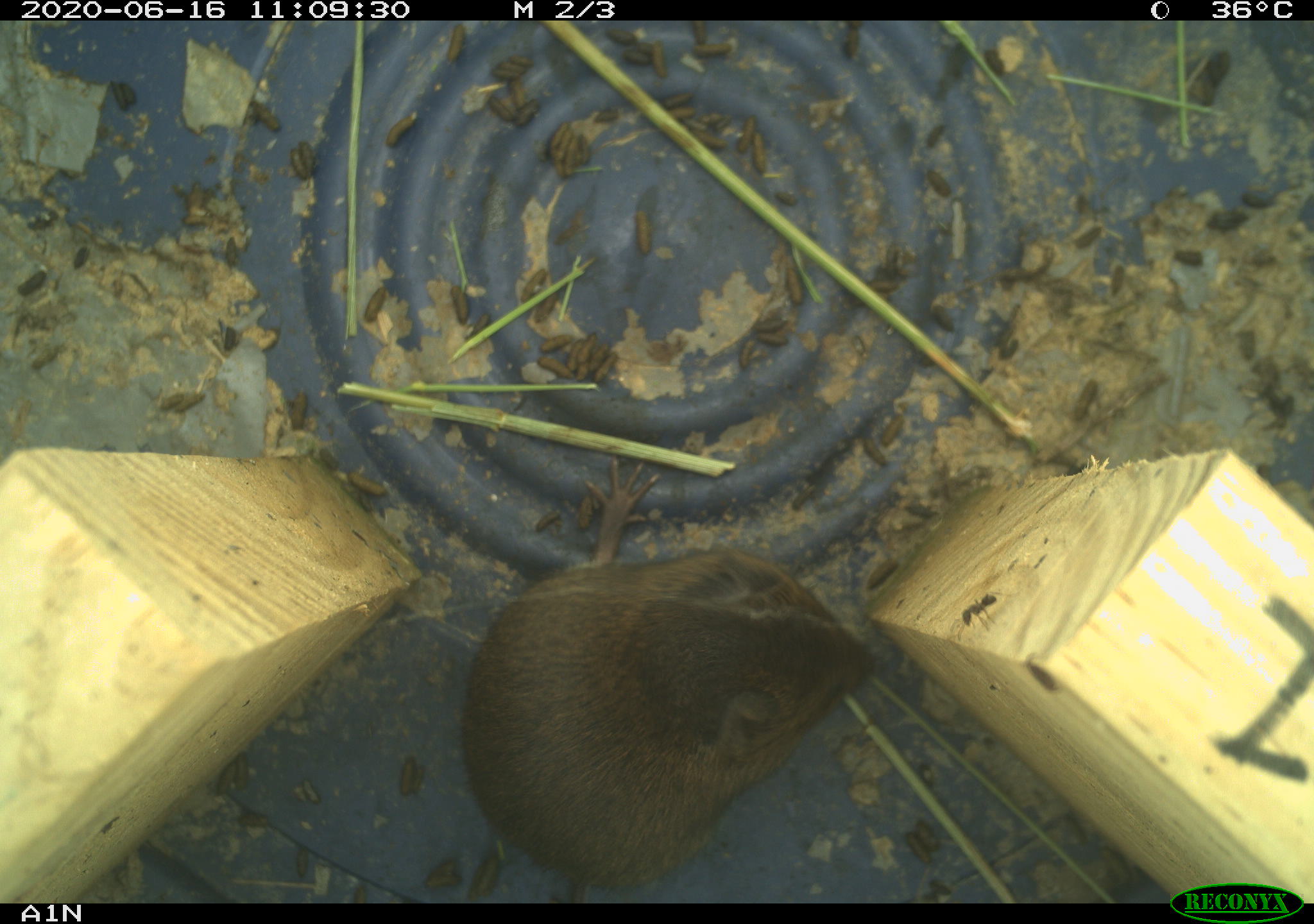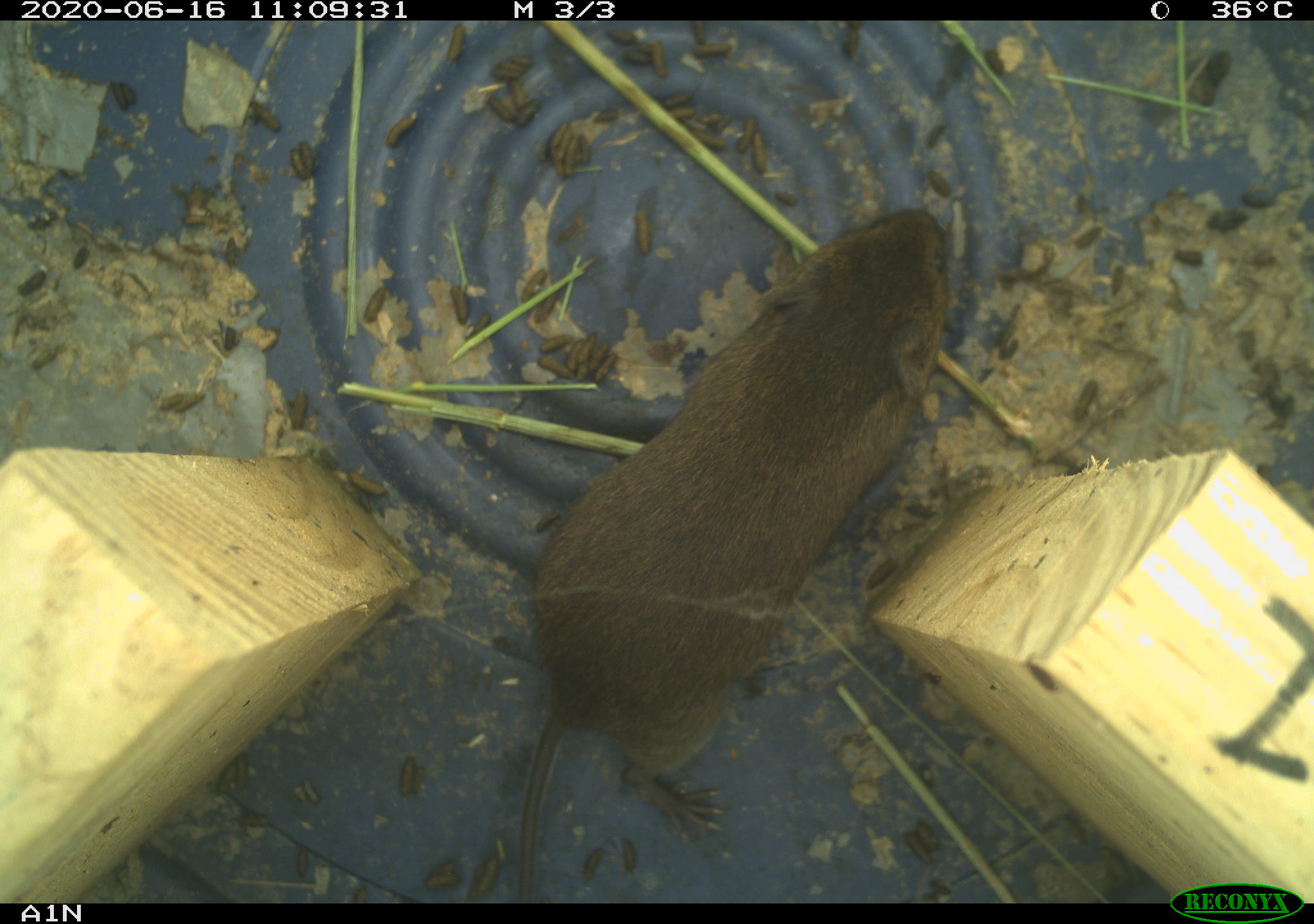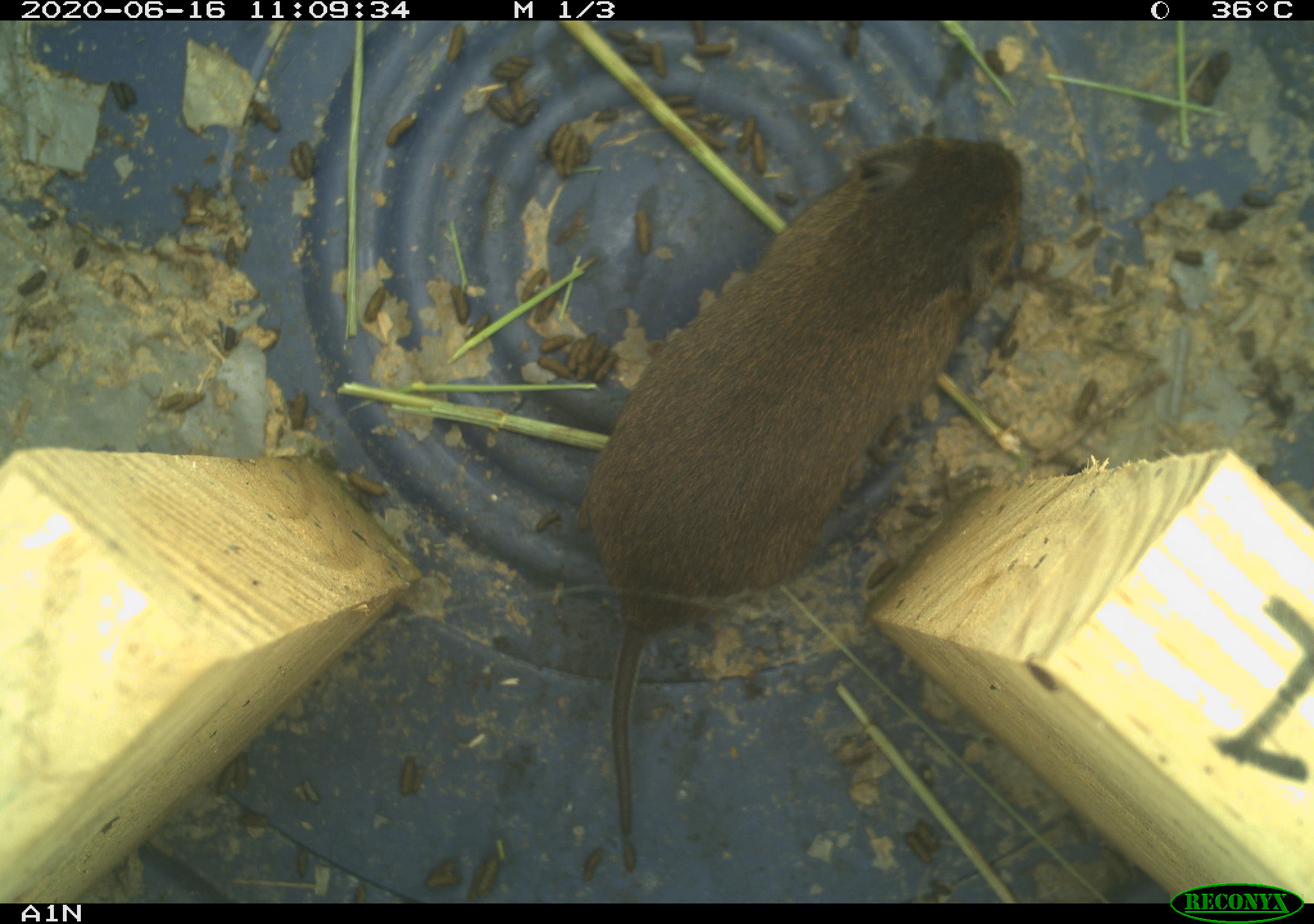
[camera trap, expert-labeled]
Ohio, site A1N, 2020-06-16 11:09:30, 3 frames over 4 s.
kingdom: Animalia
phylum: Chordata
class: Mammalia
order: Rodentia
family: Cricetidae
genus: Microtus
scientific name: Microtus pennsylvanicus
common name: meadow vole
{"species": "meadow vole (Microtus pennsylvanicus)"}